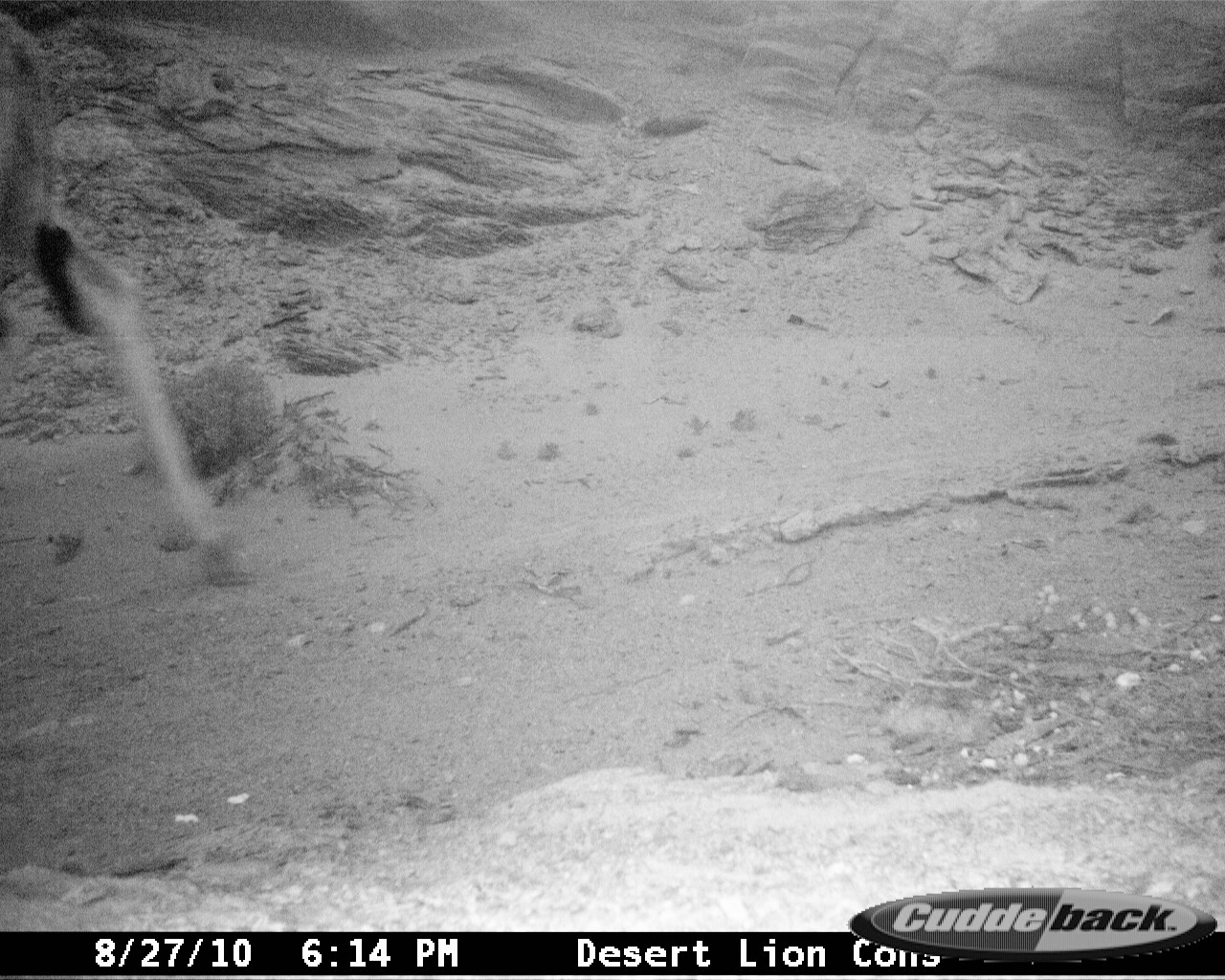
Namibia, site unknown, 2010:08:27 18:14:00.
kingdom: Animalia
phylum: Chordata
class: Mammalia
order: Artiodactyla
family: Giraffidae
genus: Giraffa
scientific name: Giraffa camelopardalis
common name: giraffe